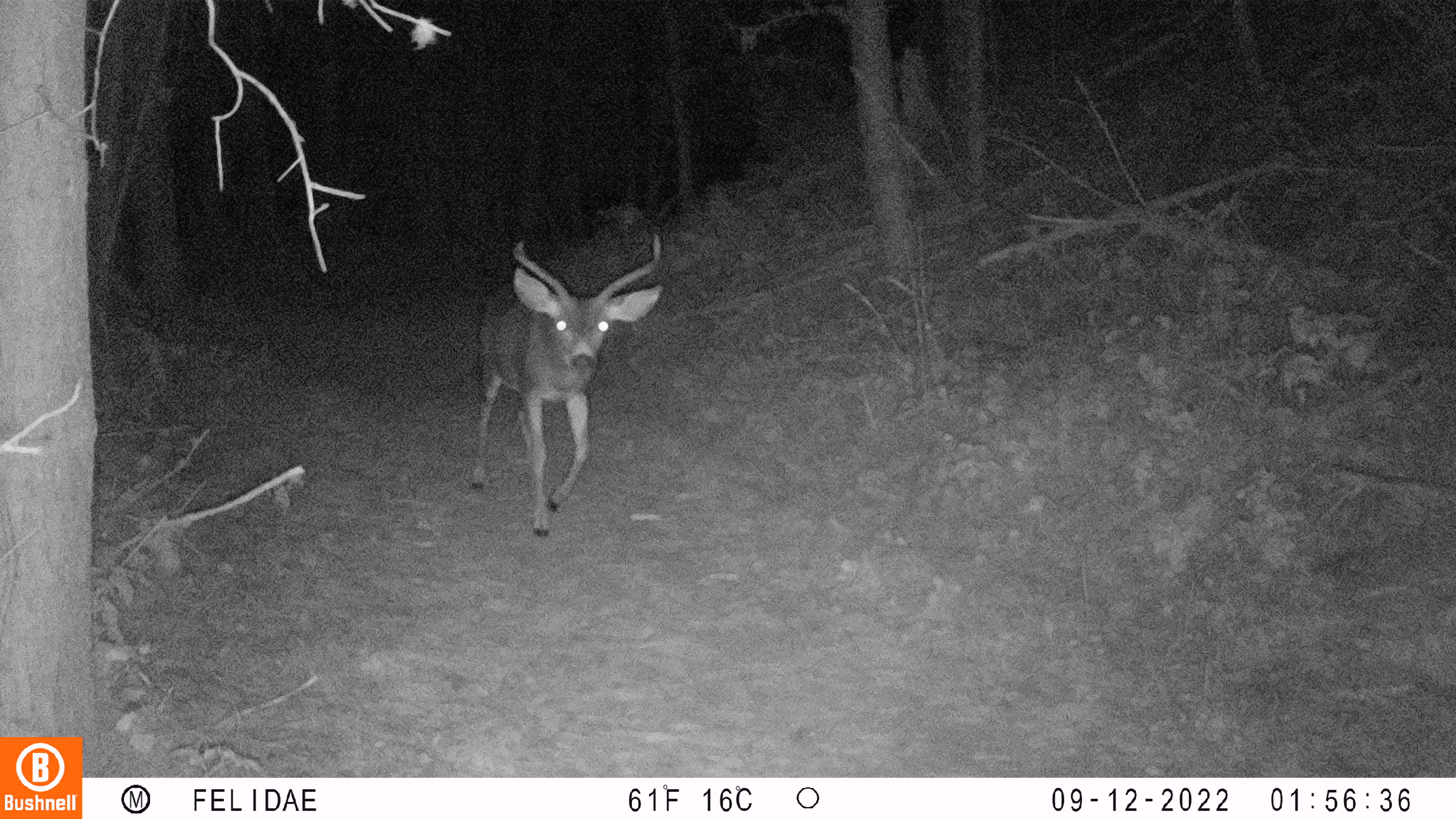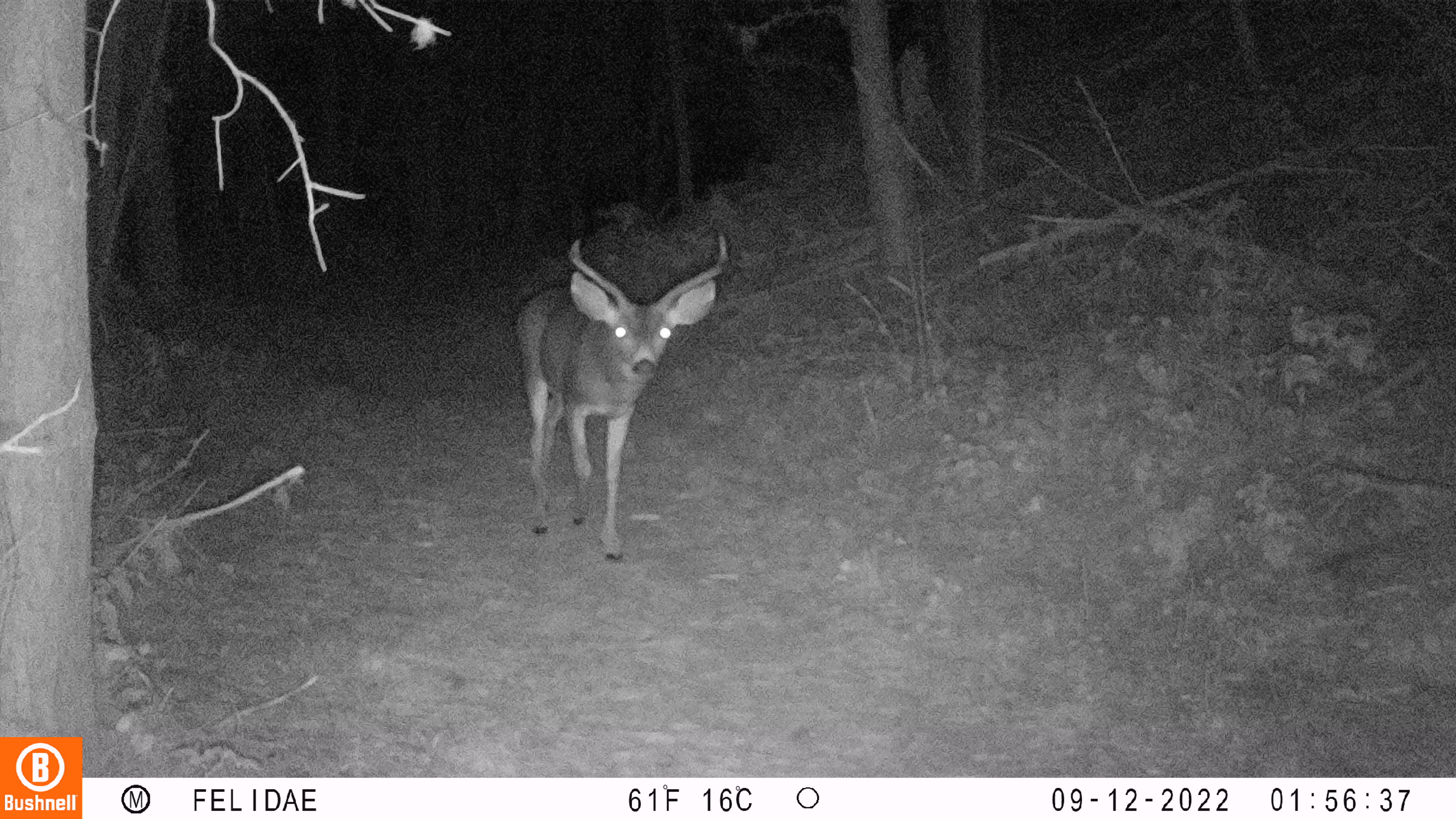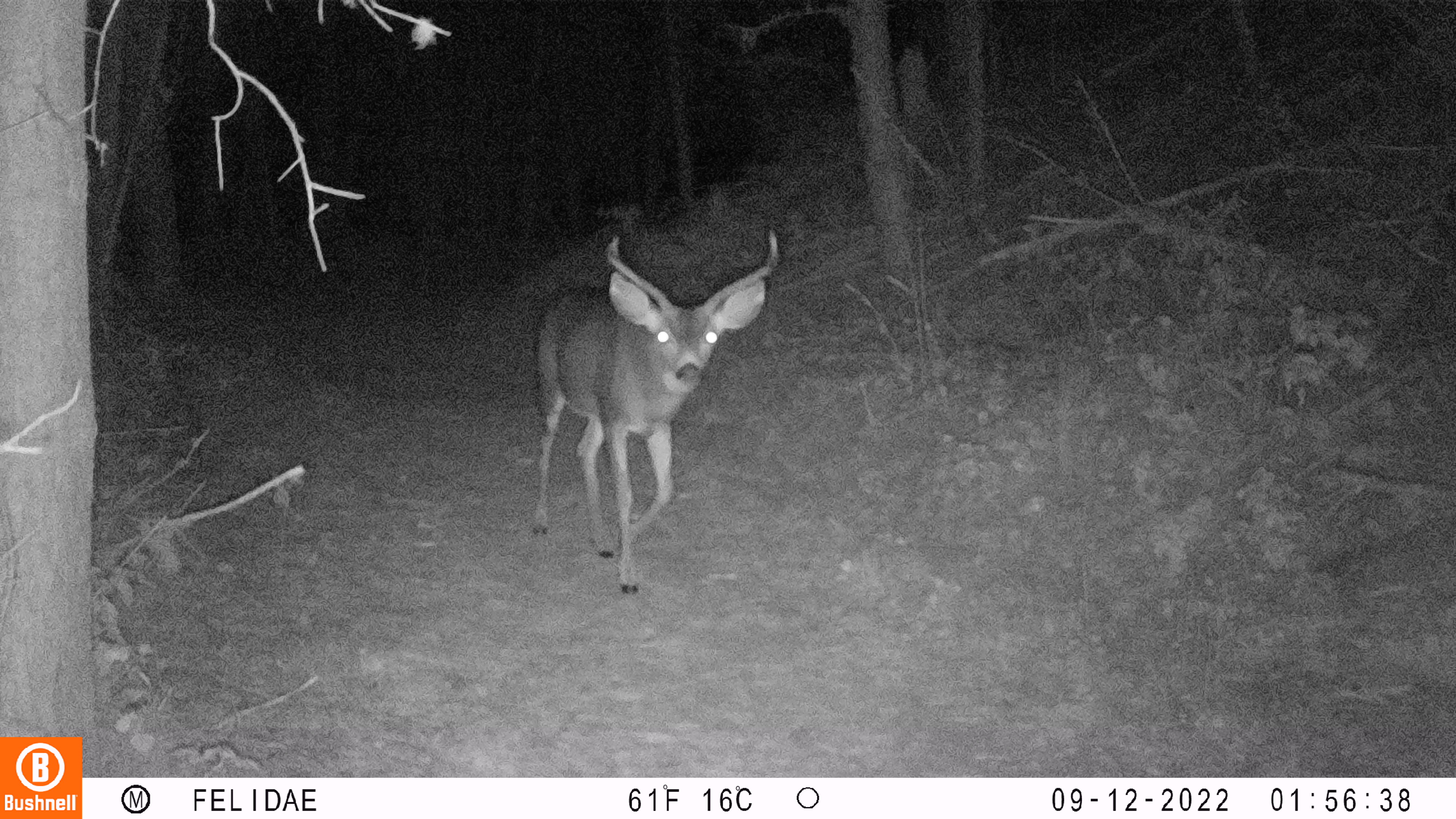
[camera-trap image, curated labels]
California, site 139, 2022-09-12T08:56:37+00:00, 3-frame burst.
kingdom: Animalia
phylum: Chordata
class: Mammalia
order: Artiodactyla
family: Cervidae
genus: Odocoileus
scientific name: Odocoileus hemionus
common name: mule deer